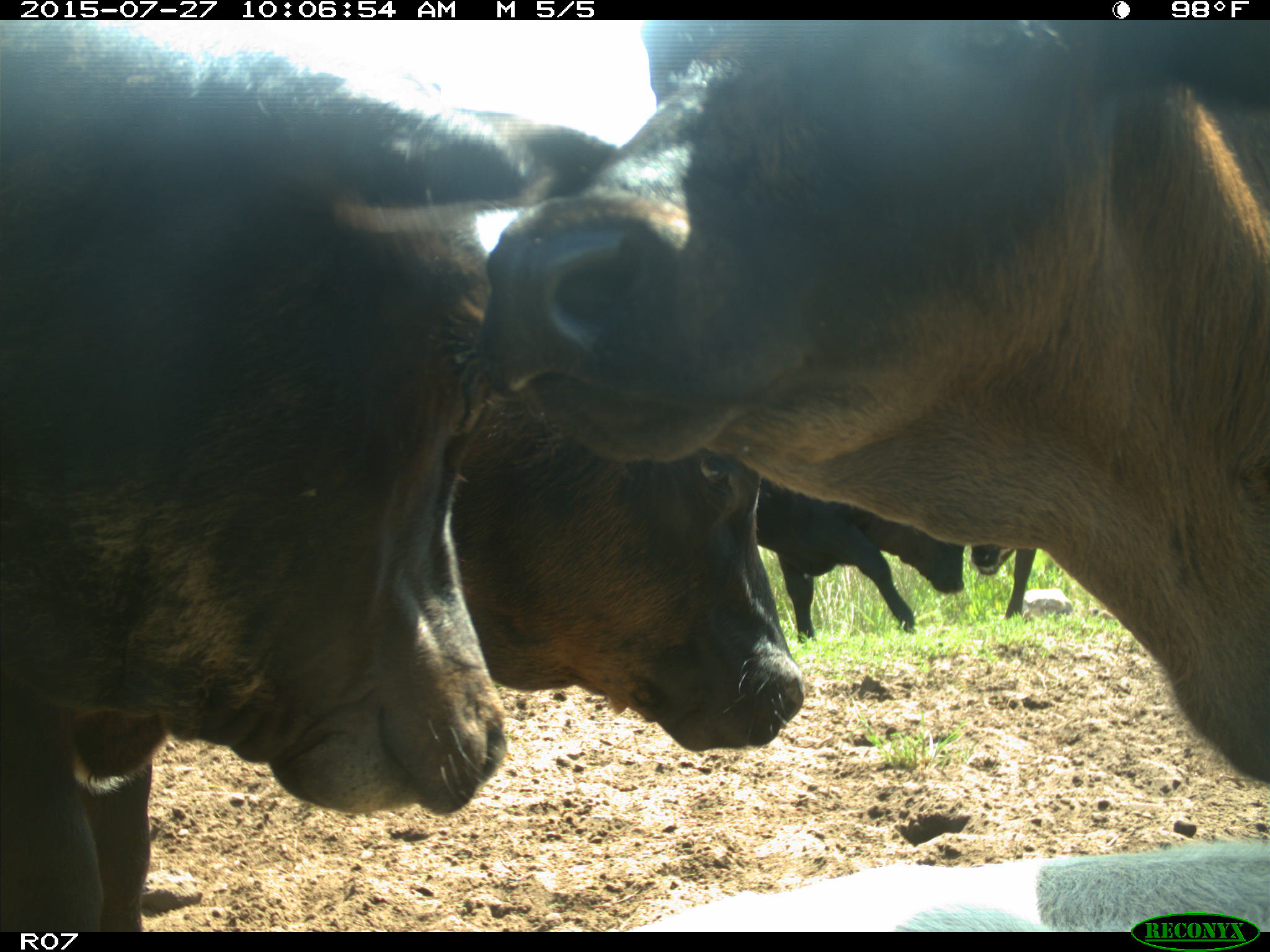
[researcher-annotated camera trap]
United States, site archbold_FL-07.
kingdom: Animalia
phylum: Chordata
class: Mammalia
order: Artiodactyla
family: Bovidae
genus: Bos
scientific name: Bos taurus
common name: domestic cow